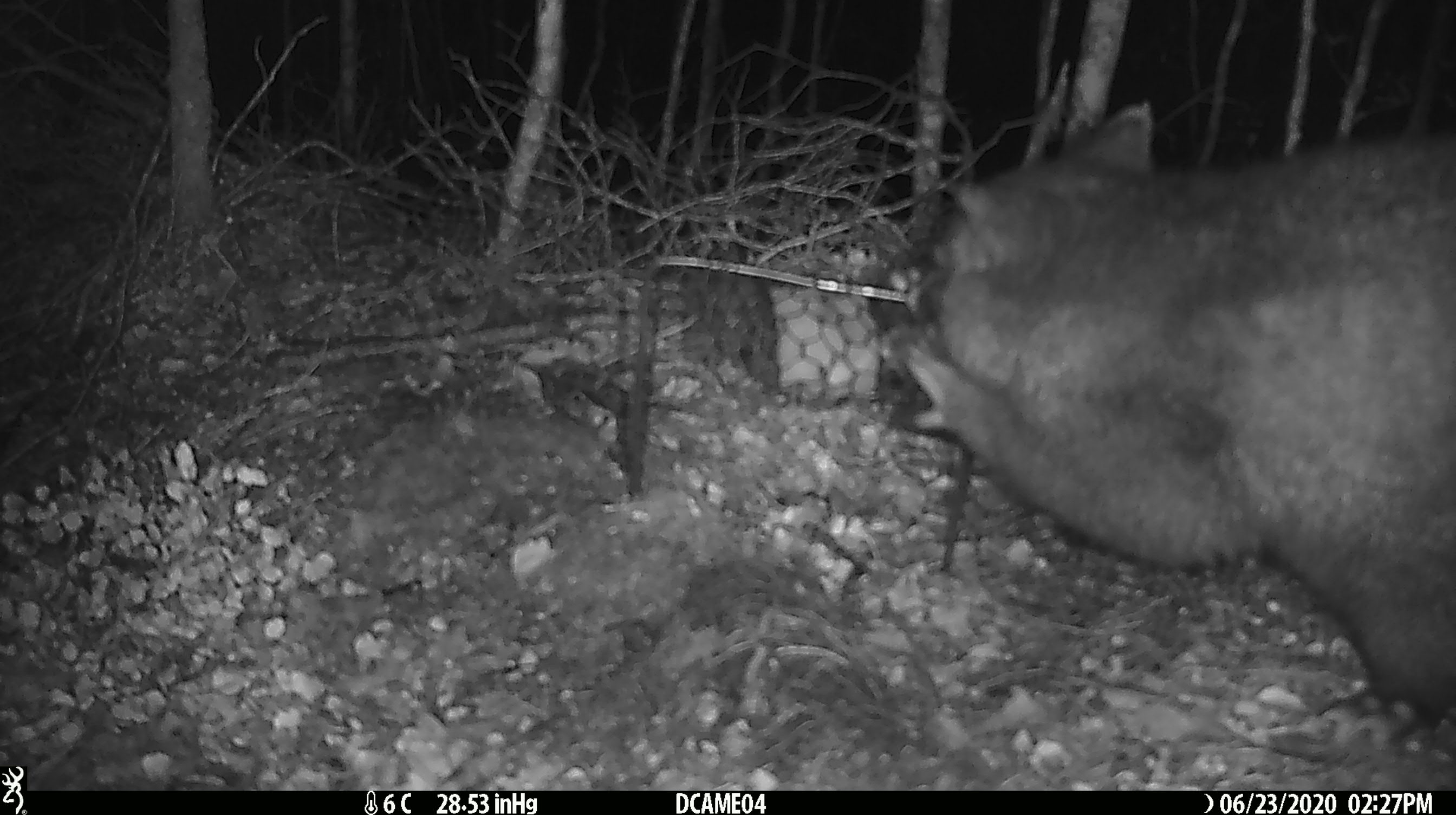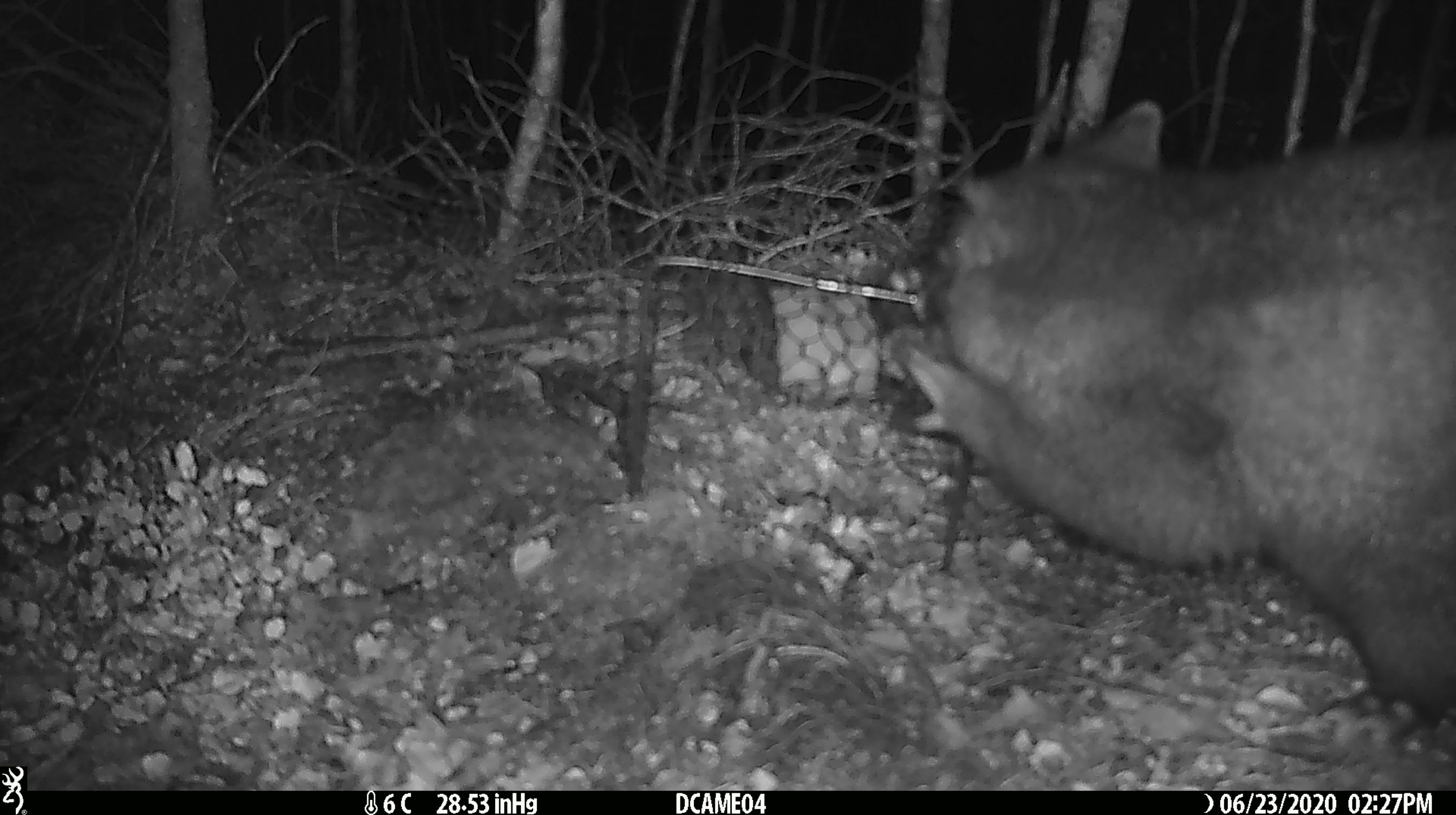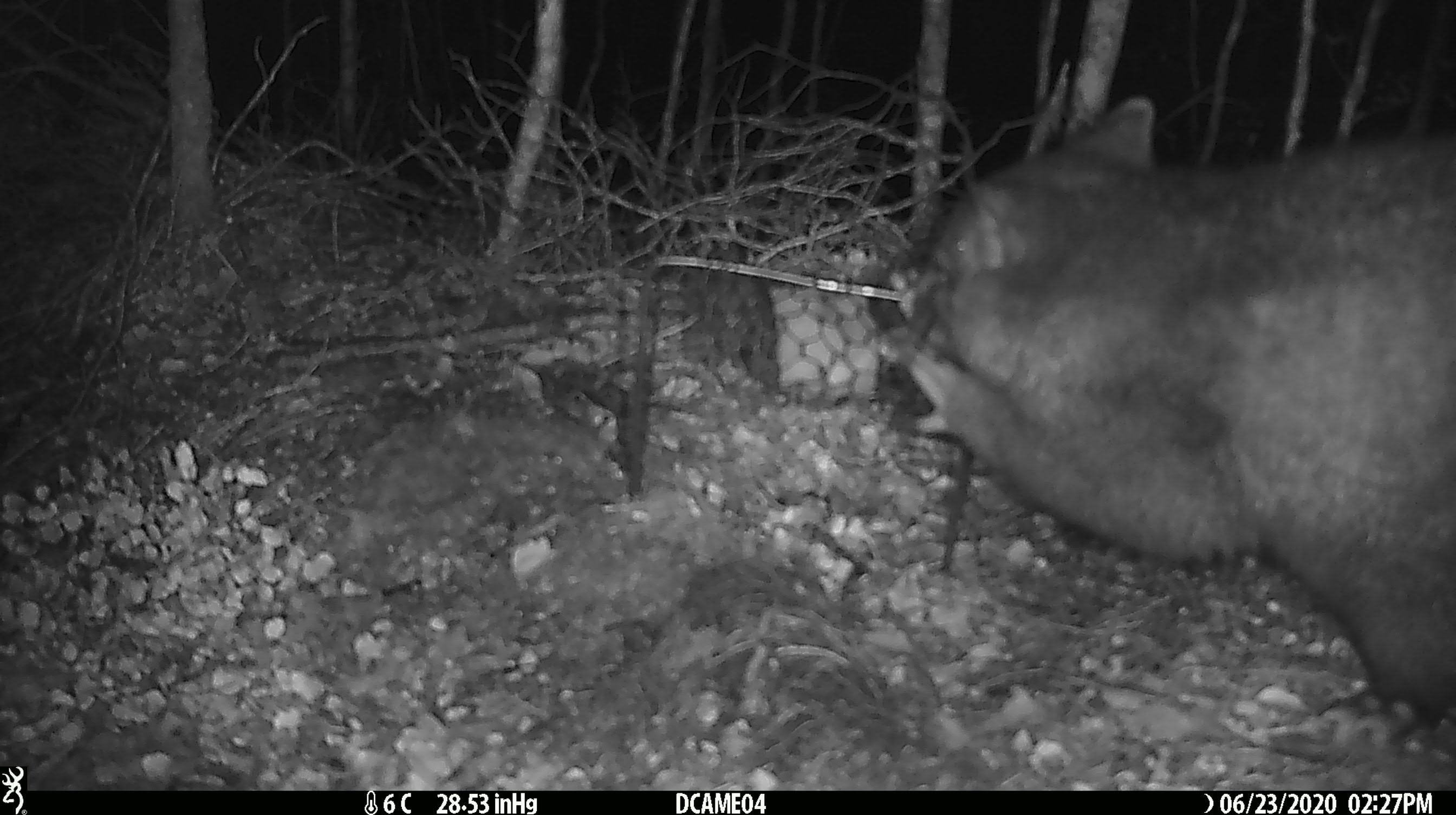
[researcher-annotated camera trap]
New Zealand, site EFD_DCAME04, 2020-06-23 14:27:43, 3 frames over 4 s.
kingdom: Animalia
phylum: Chordata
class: Mammalia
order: Diprotodontia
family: Phalangeridae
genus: Trichosurus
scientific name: Trichosurus vulpecula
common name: common brushtail possum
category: possum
Possum (common brushtail possum) (Trichosurus vulpecula).